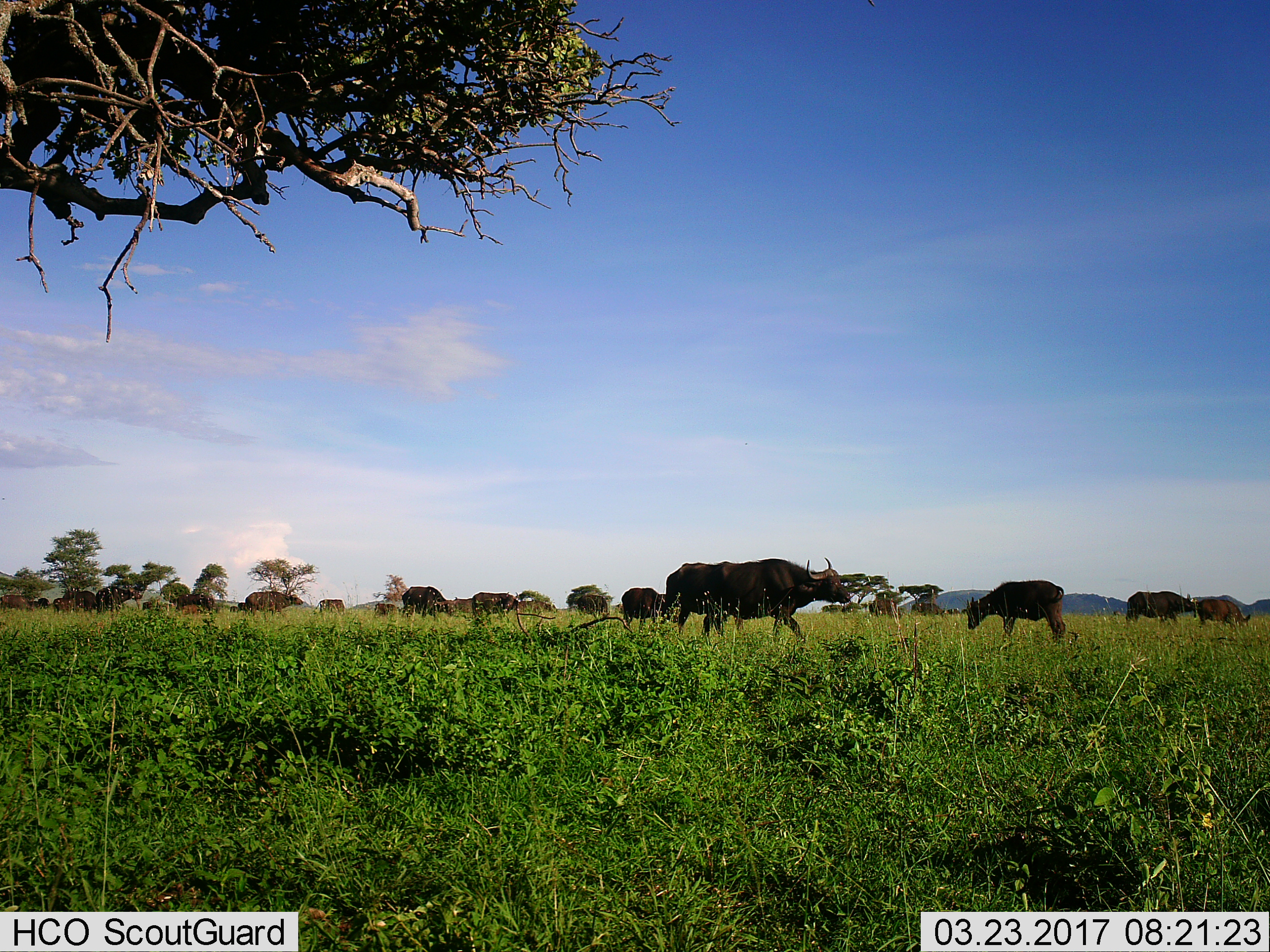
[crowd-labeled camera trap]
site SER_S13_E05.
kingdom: Animalia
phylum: Chordata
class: Mammalia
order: Artiodactyla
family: Bovidae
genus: Syncerus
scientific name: Syncerus caffer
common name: african buffalo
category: buffalo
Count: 11-50.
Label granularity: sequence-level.